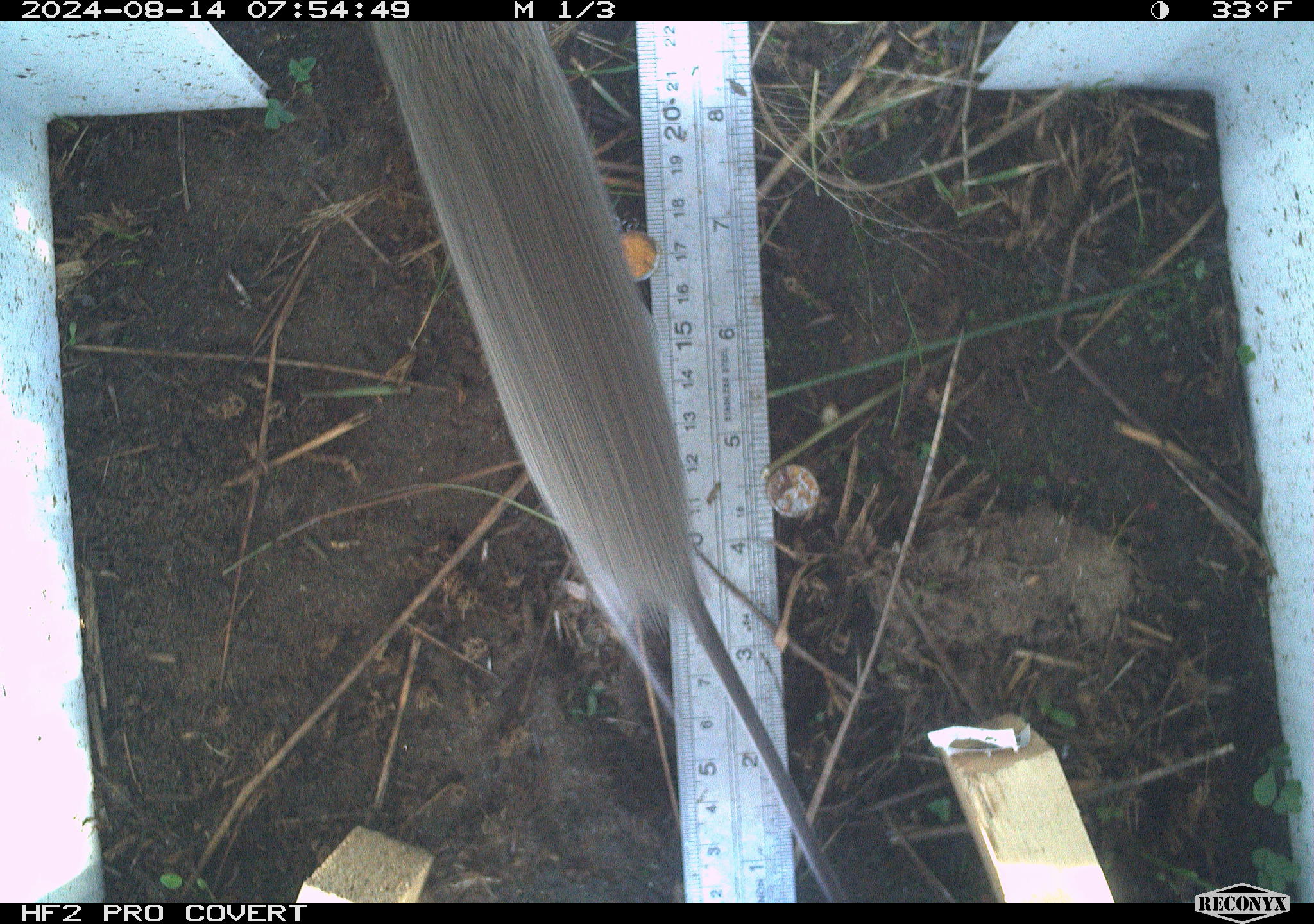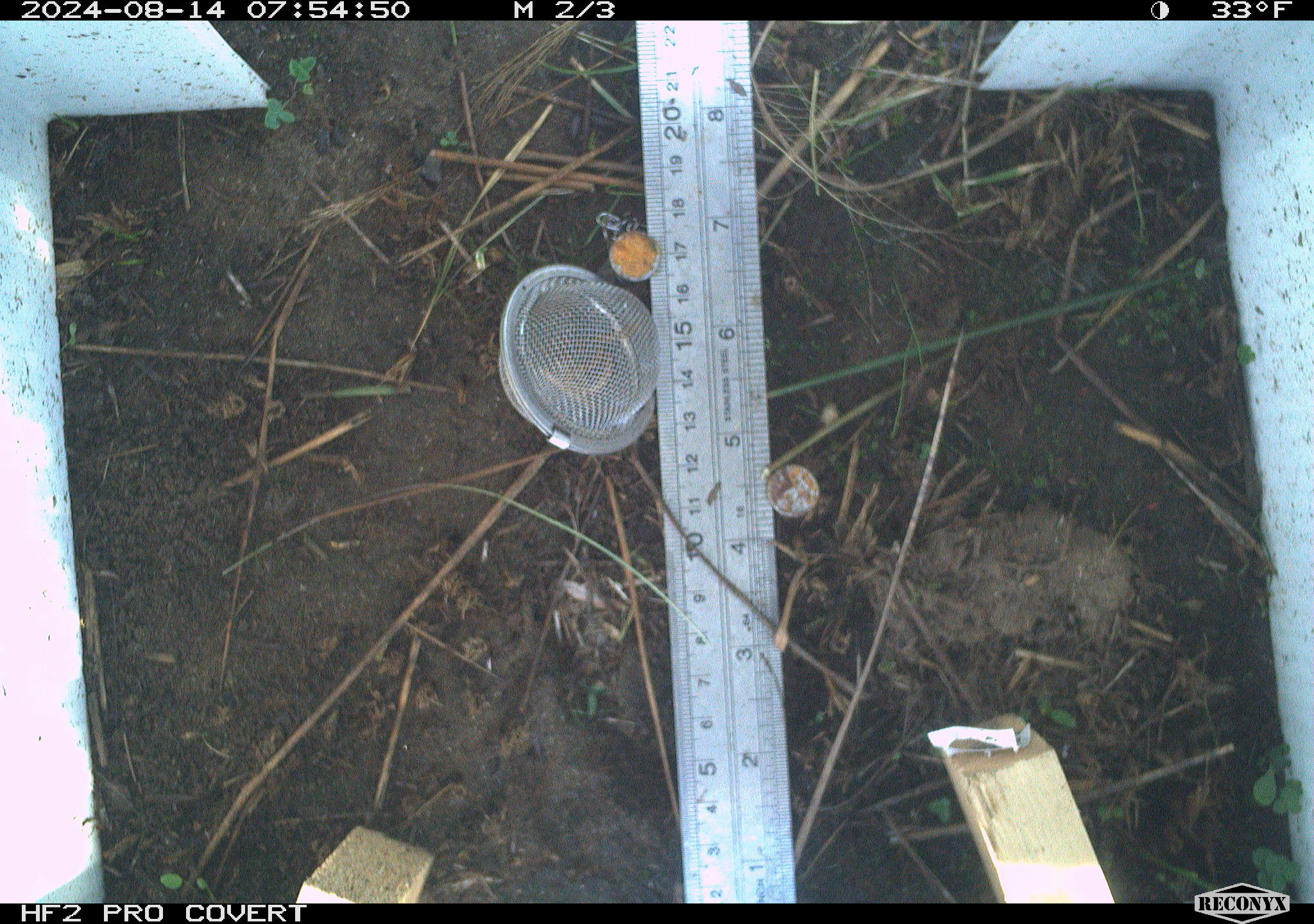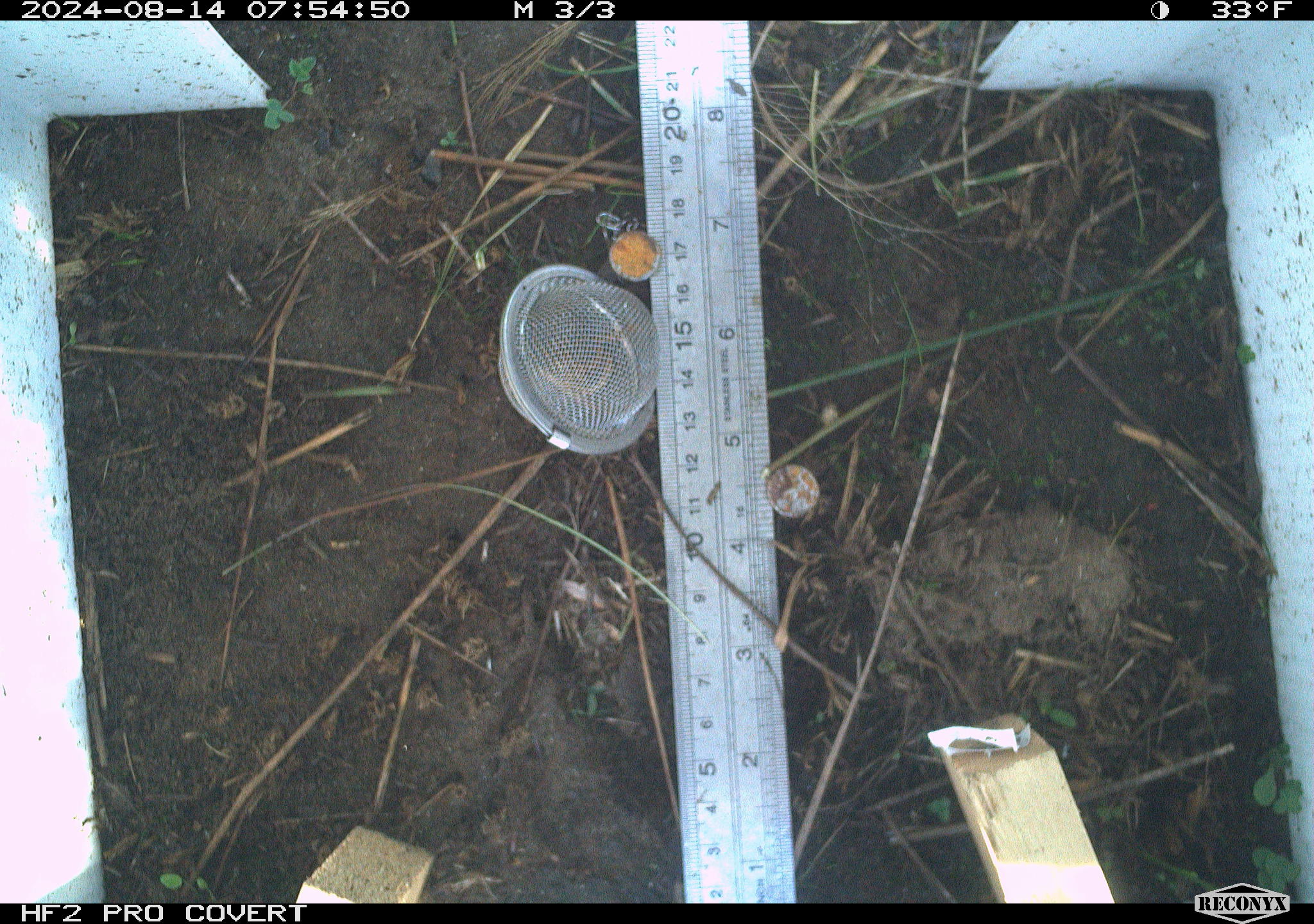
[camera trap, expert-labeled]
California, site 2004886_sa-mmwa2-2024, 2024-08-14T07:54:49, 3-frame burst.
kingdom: Animalia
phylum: Chordata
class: Mammalia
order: Rodentia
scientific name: Rodentia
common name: rodent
Rodent (Rodentia).